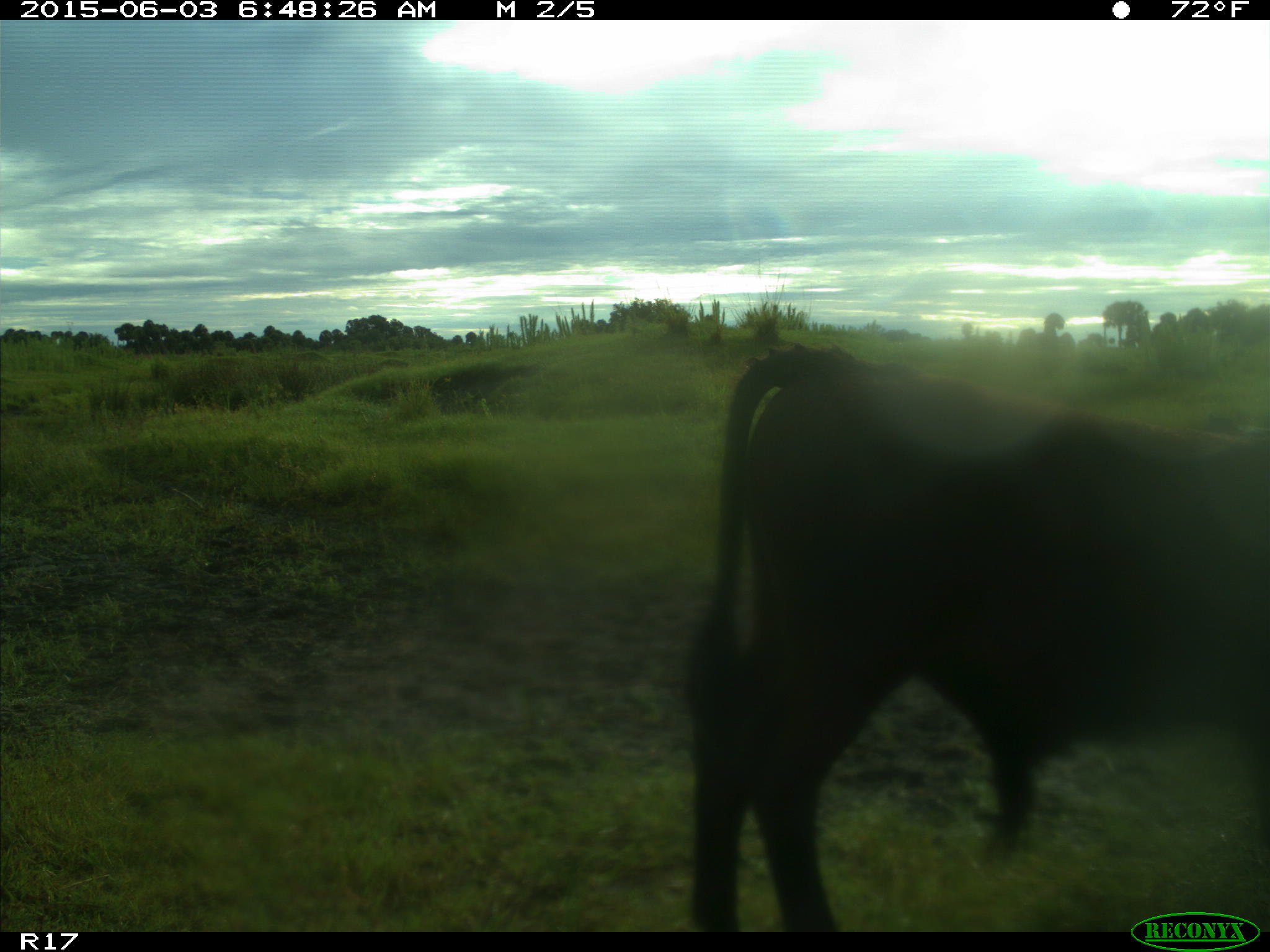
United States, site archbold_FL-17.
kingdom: Animalia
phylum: Chordata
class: Mammalia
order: Artiodactyla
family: Bovidae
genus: Bos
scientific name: Bos taurus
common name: domestic cow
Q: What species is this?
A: Bos taurus (domestic cow).